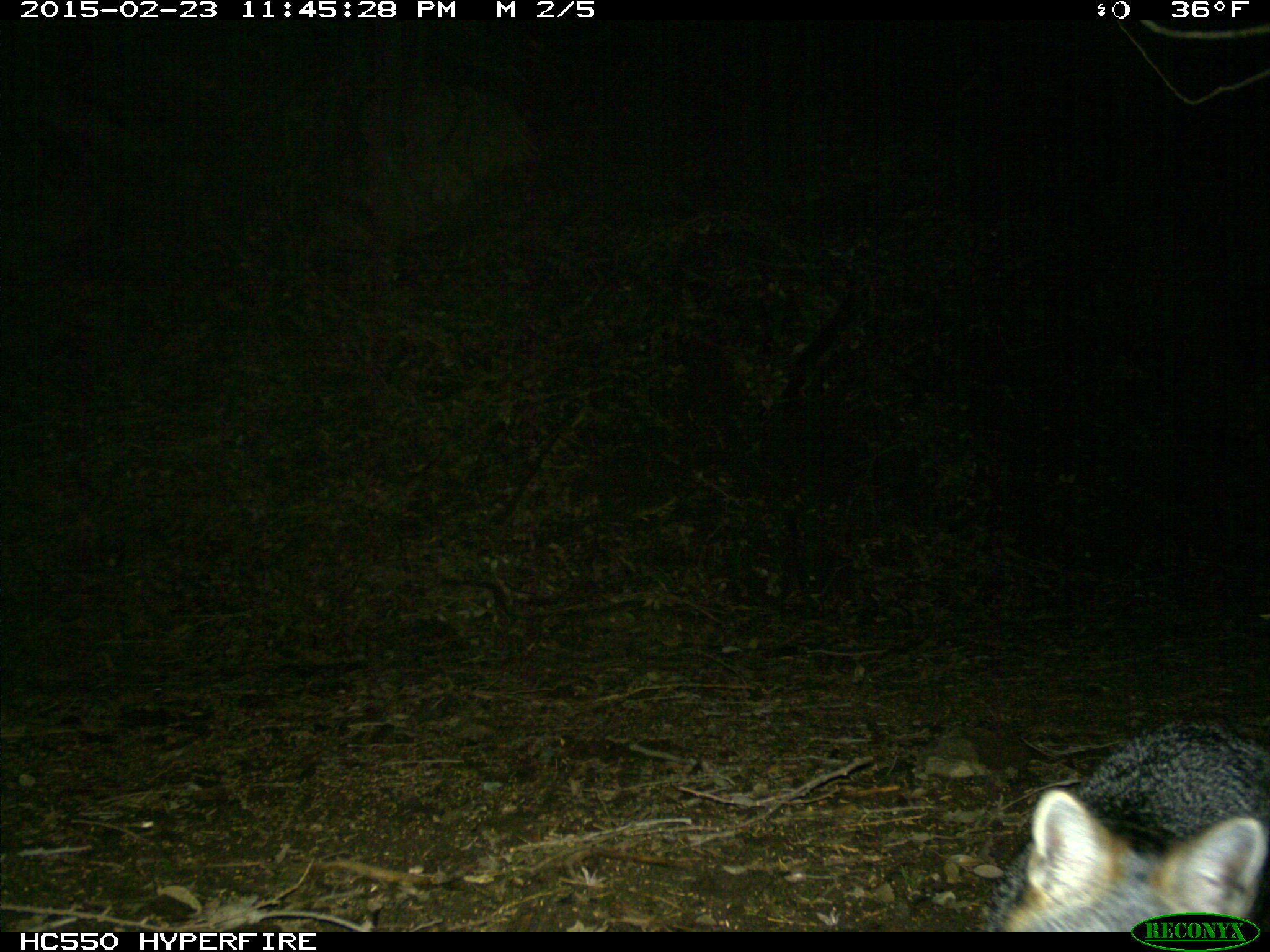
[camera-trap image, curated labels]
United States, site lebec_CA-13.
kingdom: Animalia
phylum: Chordata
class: Mammalia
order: Carnivora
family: Canidae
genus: Urocyon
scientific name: Urocyon cinereoargenteus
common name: gray fox